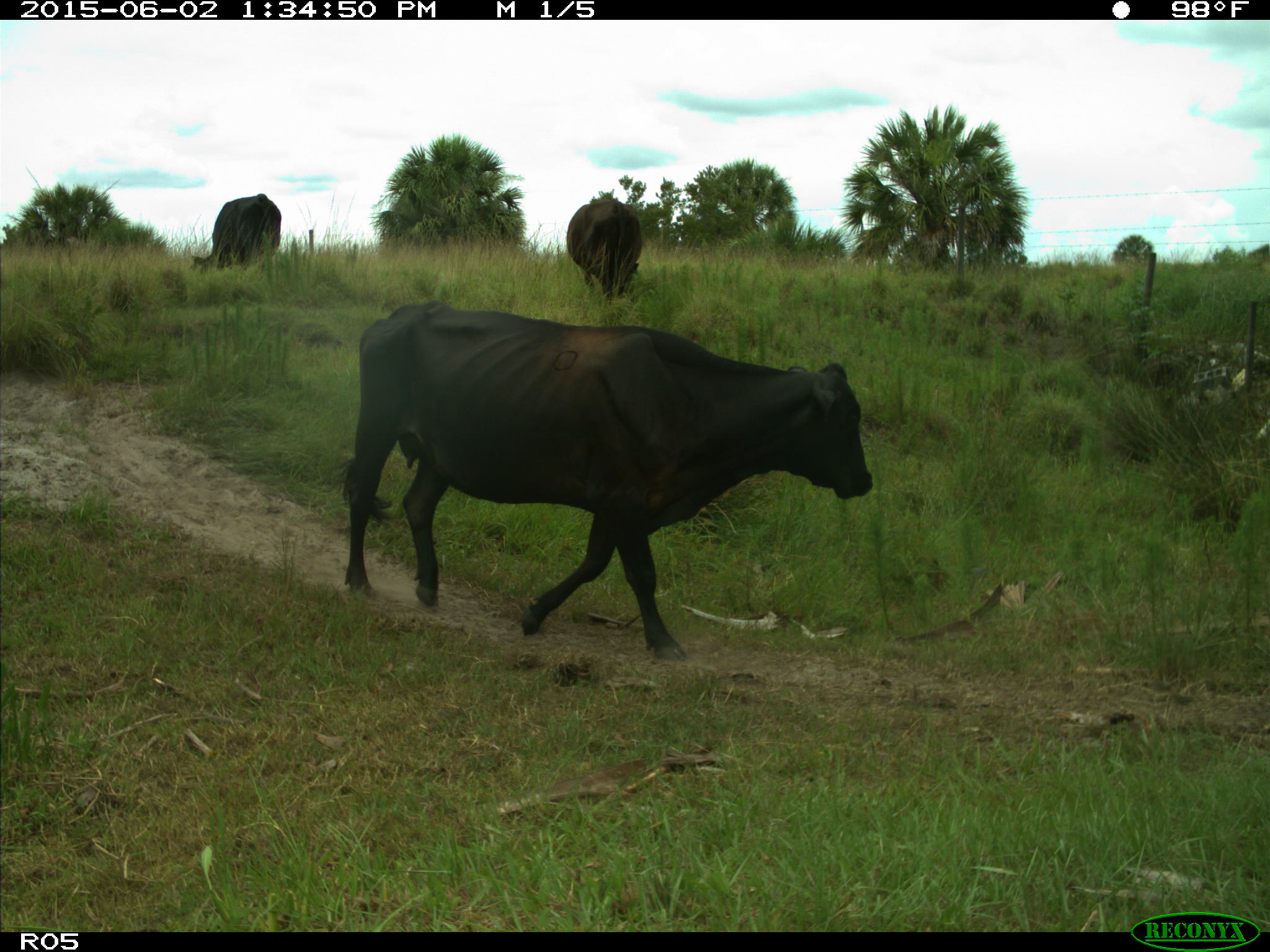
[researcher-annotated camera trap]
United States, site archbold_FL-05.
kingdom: Animalia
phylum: Chordata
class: Mammalia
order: Artiodactyla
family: Bovidae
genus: Bos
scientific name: Bos taurus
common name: domestic cow